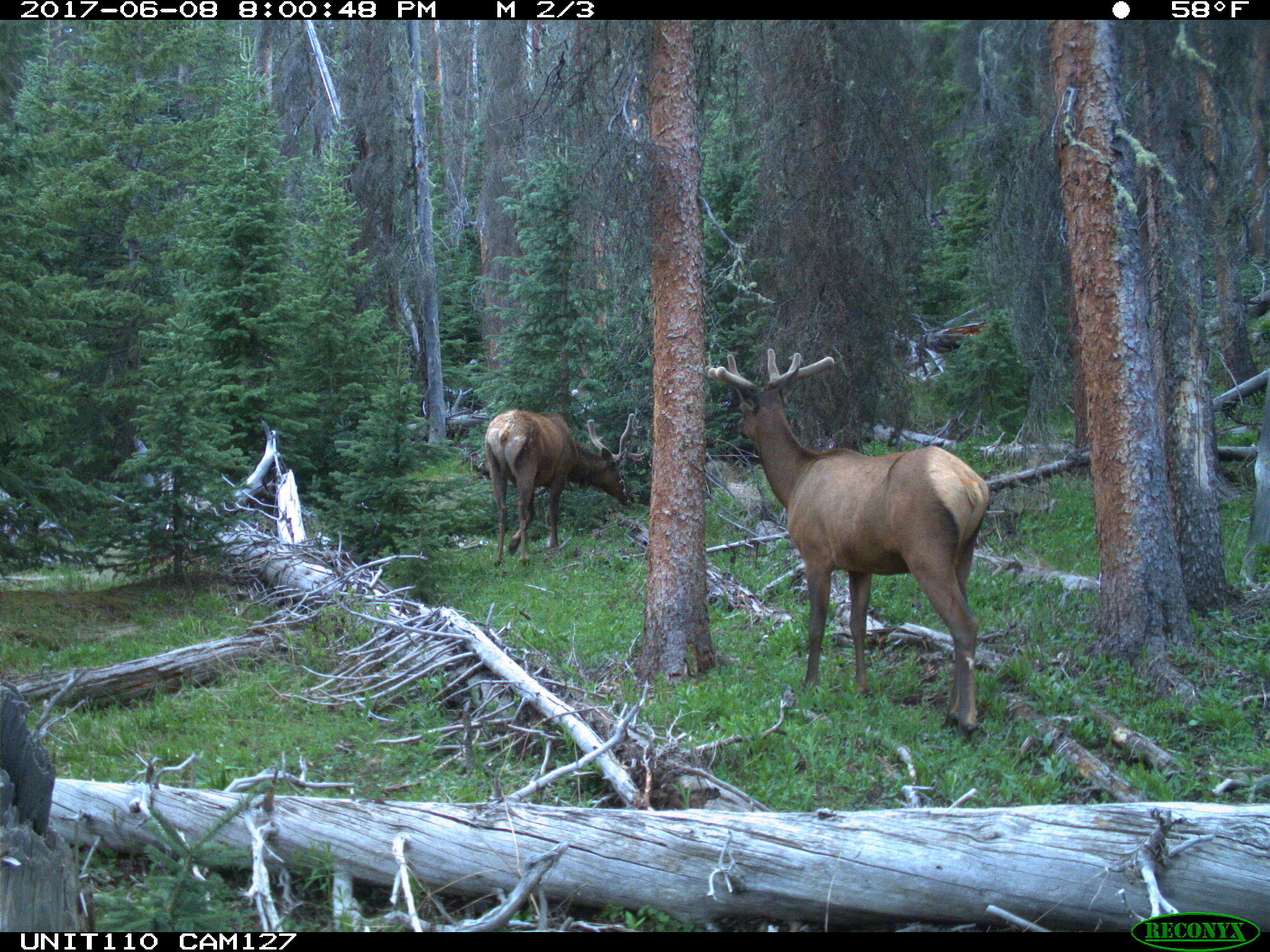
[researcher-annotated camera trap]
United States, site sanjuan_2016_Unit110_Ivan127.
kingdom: Animalia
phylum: Chordata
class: Mammalia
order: Artiodactyla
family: Cervidae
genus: Cervus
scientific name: Cervus elaphus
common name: red deer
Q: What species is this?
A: Cervus elaphus (red deer).